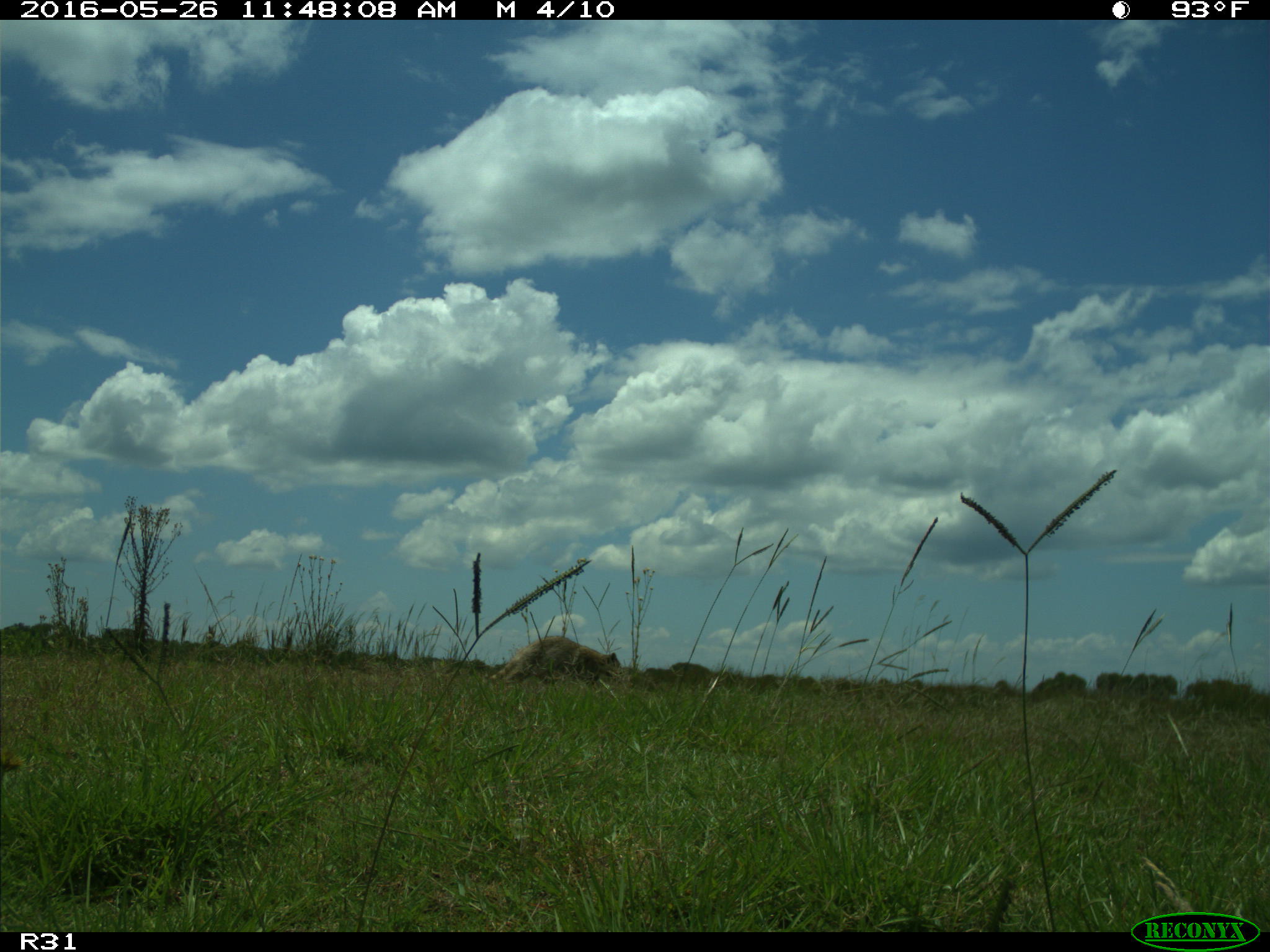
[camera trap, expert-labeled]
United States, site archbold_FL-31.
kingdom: Animalia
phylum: Chordata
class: Mammalia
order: Carnivora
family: Procyonidae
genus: Procyon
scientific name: Procyon lotor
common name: common raccoon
Procyon lotor (common raccoon).